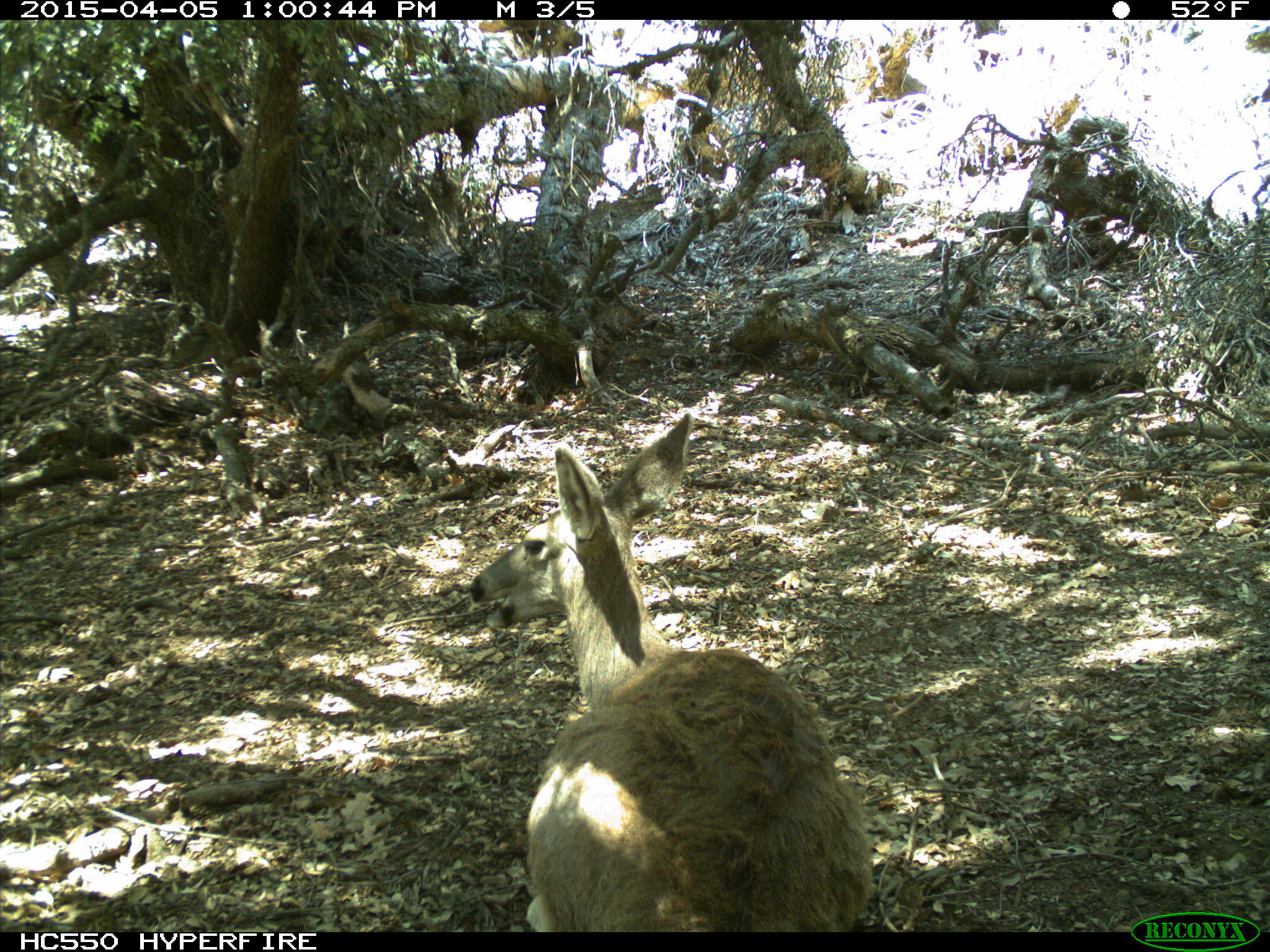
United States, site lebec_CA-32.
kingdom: Animalia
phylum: Chordata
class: Mammalia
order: Artiodactyla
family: Cervidae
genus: Odocoileus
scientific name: Odocoileus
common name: deer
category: unidentified deer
Unidentified deer (deer) (Odocoileus).